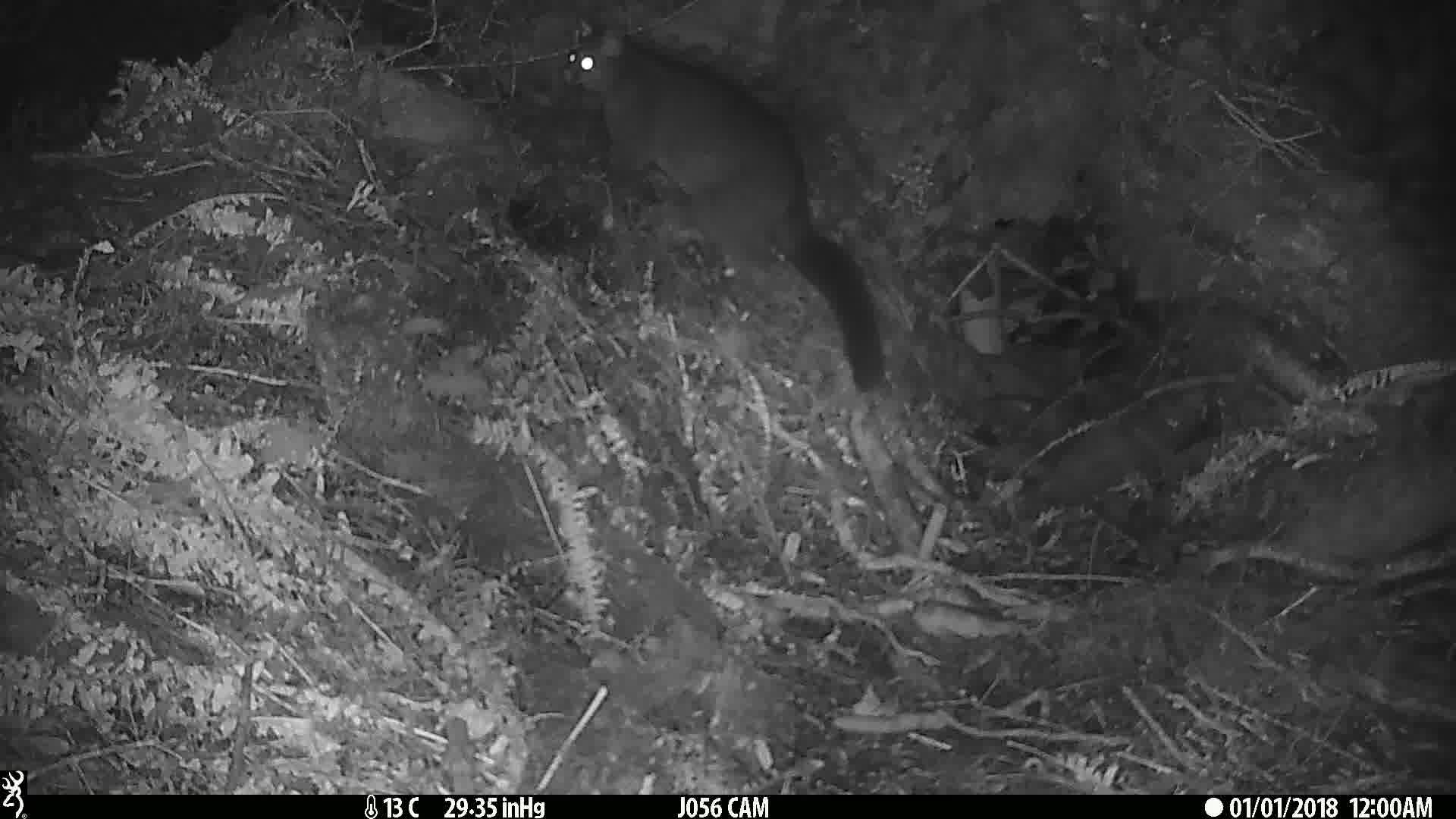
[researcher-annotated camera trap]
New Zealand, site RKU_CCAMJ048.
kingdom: Animalia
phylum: Chordata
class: Mammalia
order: Diprotodontia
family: Phalangeridae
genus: Trichosurus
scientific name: Trichosurus vulpecula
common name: common brushtail possum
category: possum